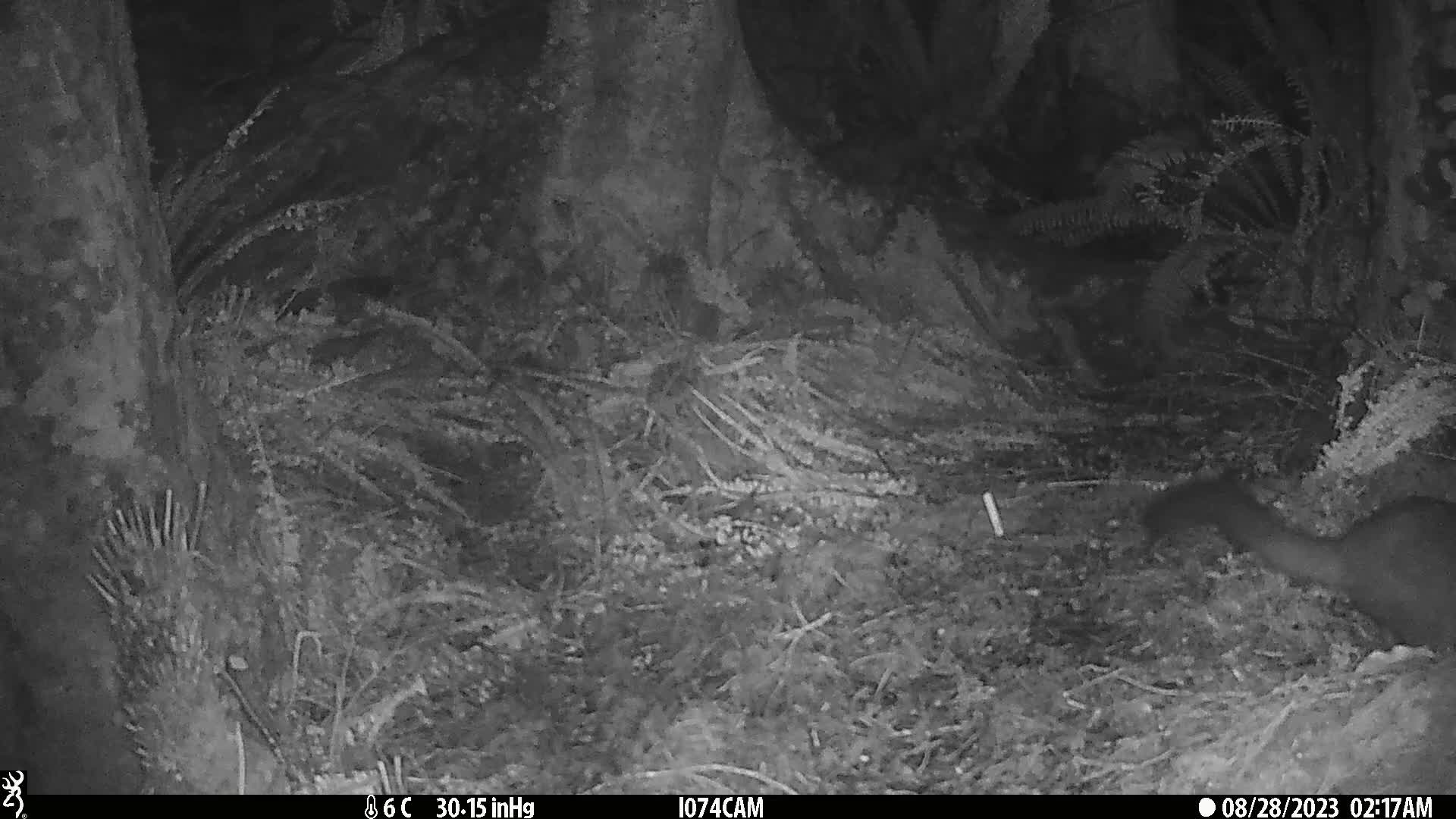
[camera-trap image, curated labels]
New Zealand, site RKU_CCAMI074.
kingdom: Animalia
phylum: Chordata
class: Mammalia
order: Diprotodontia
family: Phalangeridae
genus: Trichosurus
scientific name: Trichosurus vulpecula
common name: common brushtail possum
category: possum